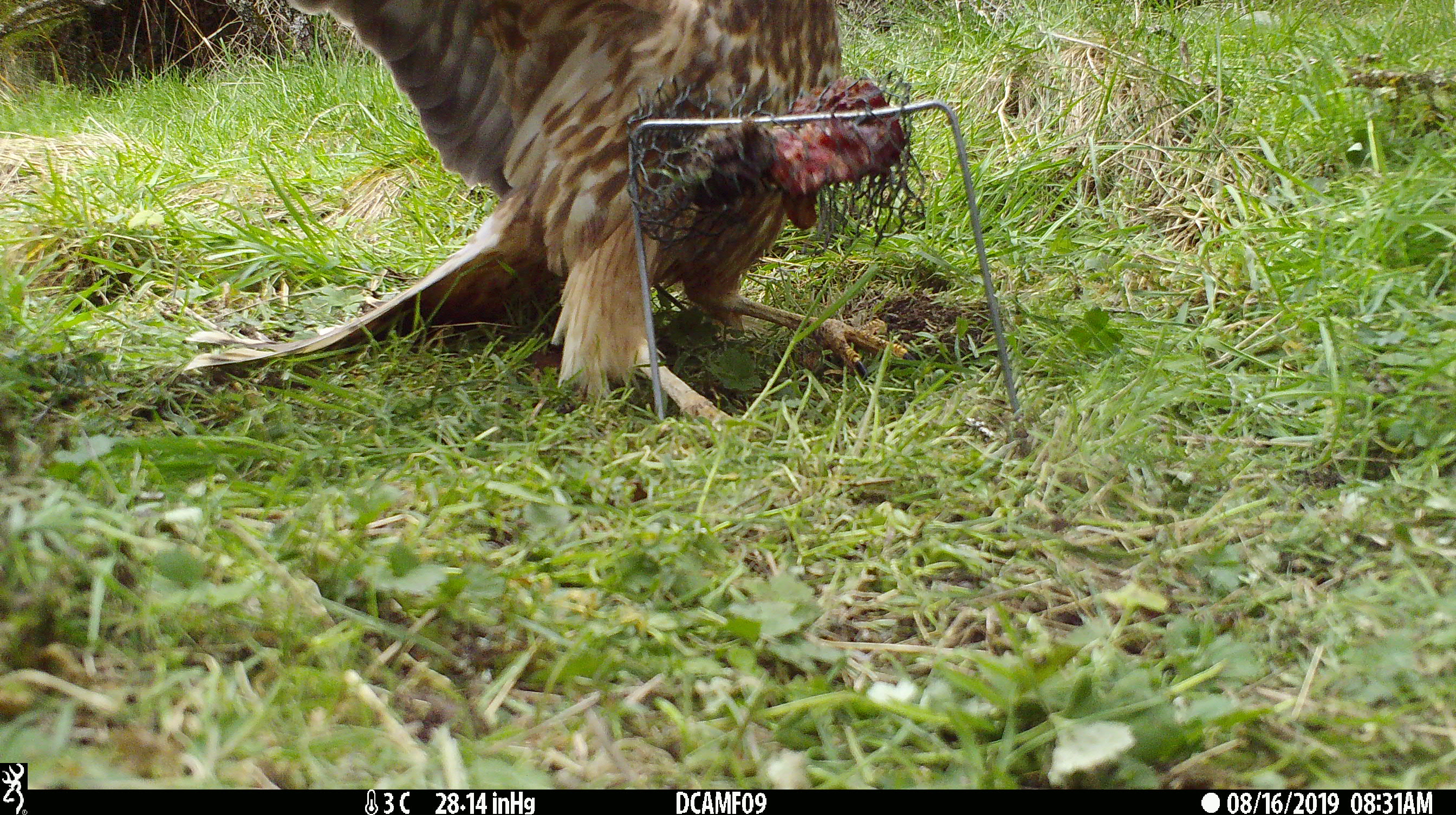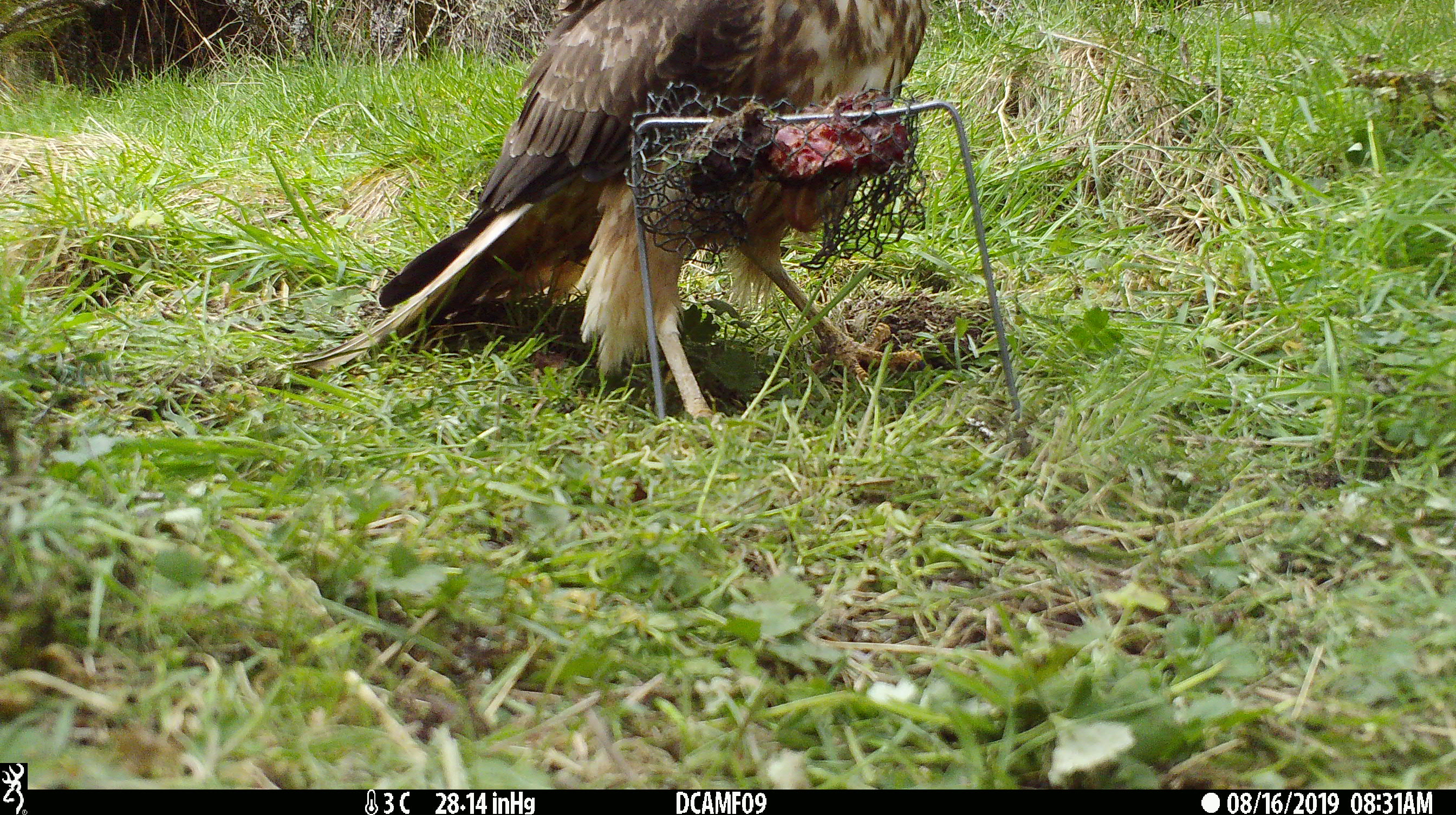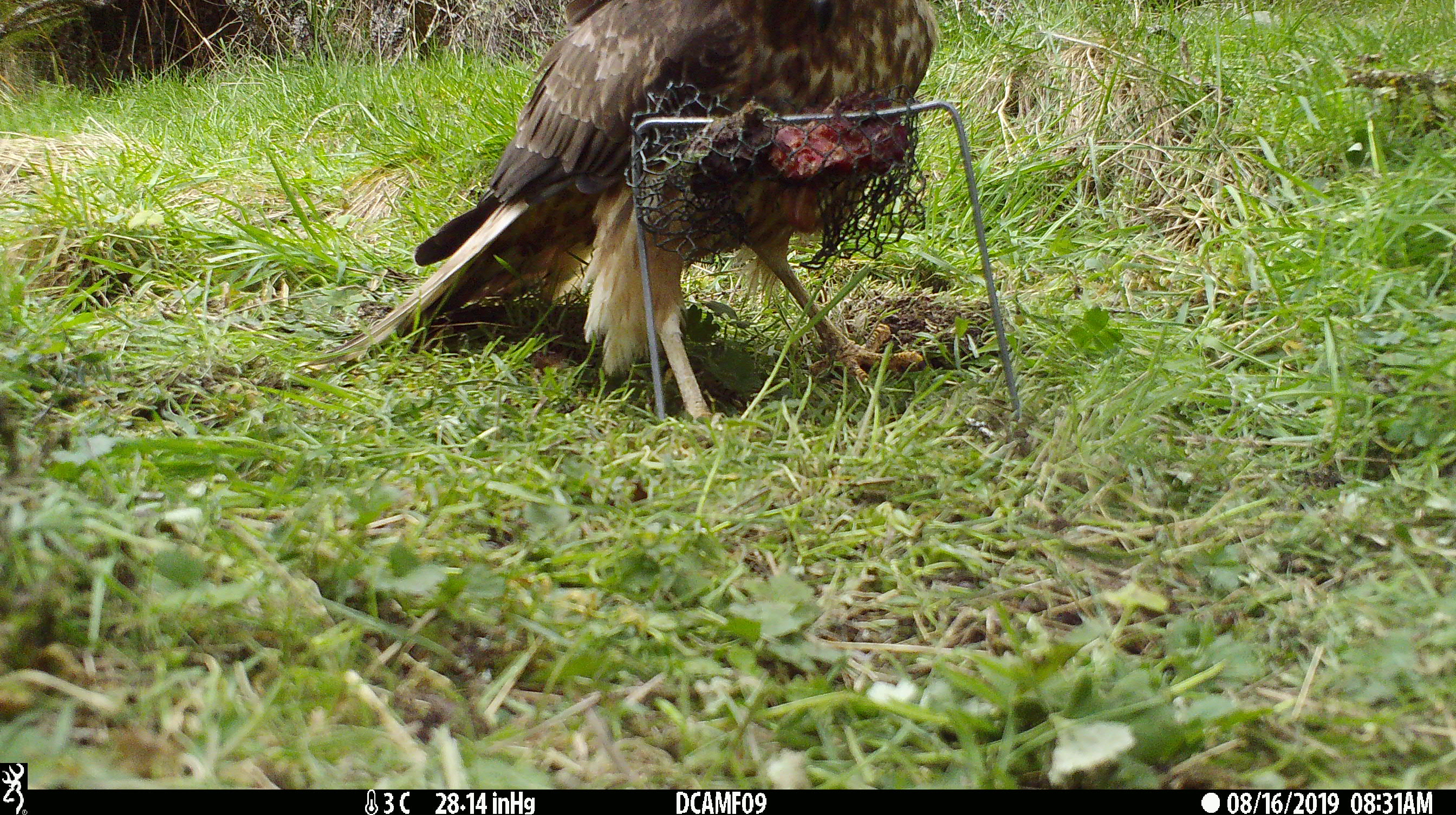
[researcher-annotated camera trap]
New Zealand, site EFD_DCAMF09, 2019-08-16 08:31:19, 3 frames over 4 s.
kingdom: Animalia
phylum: Chordata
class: Aves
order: Accipitriformes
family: Accipitridae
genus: Circus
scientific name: Circus approximans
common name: swamp harrier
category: harrier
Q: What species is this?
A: Harrier (swamp harrier) (Circus approximans).